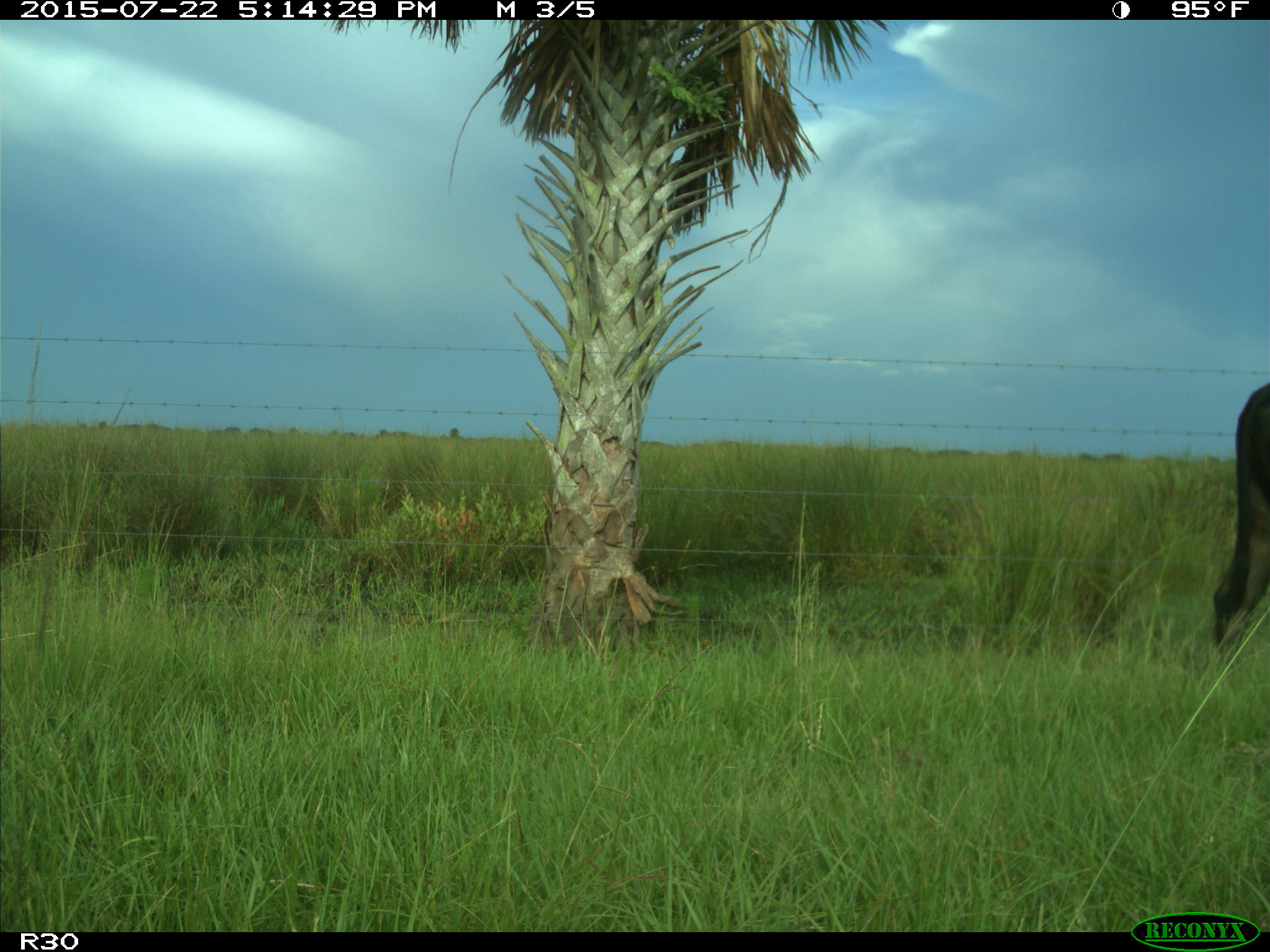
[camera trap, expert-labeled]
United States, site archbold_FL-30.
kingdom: Animalia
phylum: Chordata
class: Mammalia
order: Artiodactyla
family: Bovidae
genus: Bos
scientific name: Bos taurus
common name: domestic cow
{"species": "Bos taurus (domestic cow)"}